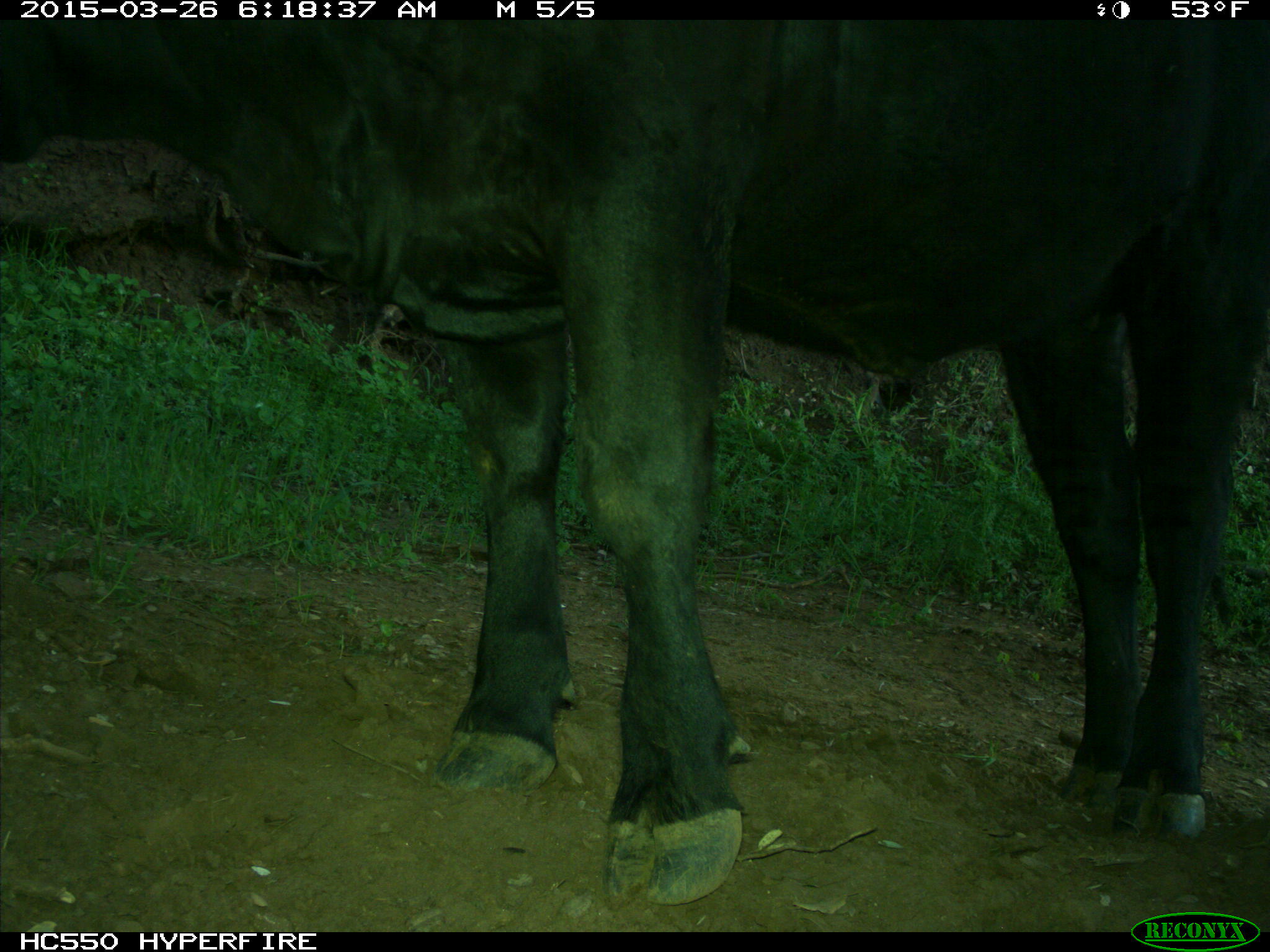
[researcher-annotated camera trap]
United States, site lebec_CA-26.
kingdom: Animalia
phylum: Chordata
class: Mammalia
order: Artiodactyla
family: Bovidae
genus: Bos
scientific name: Bos taurus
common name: domestic cow